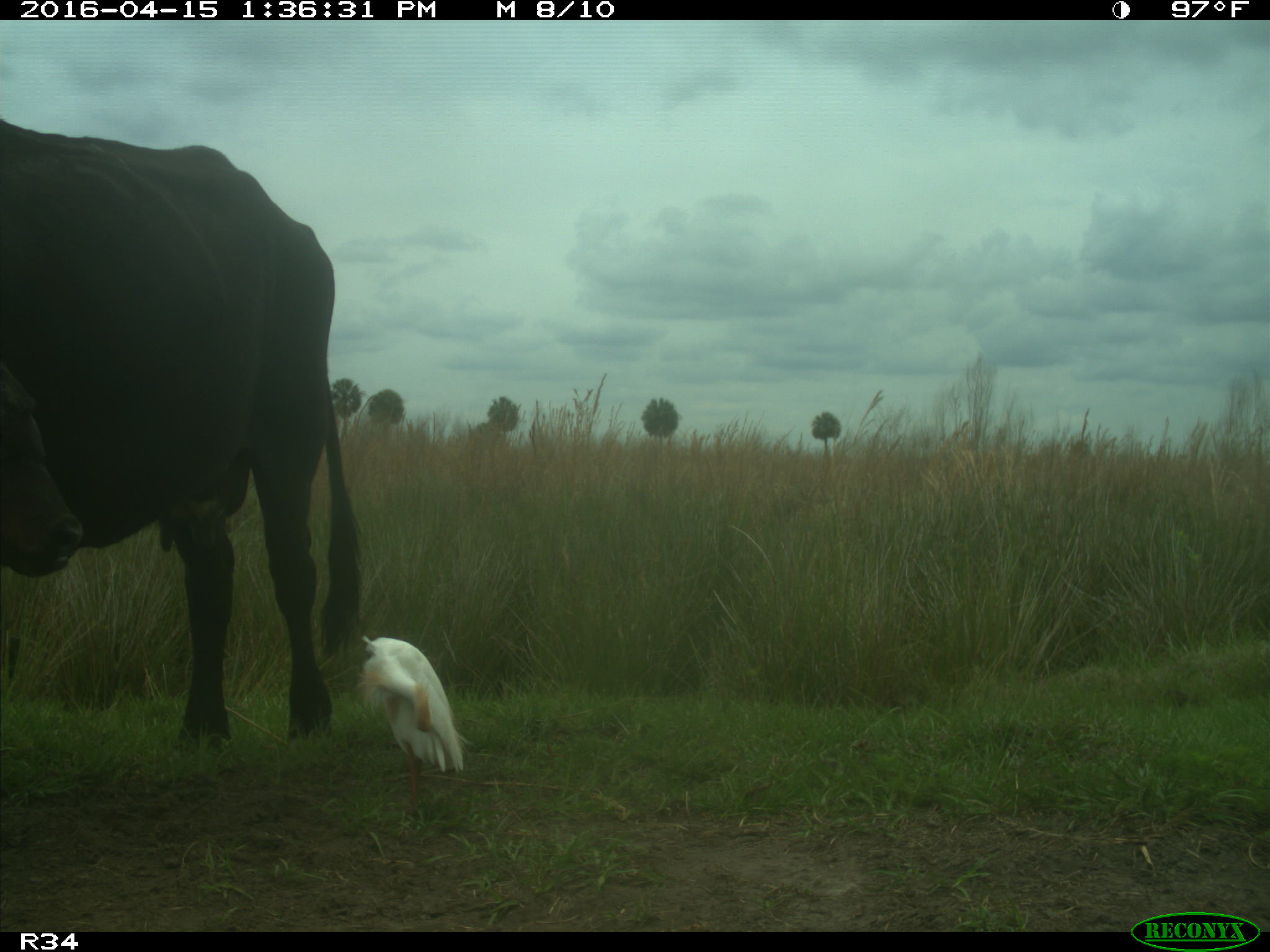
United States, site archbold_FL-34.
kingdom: Animalia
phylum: Chordata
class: Mammalia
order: Artiodactyla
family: Bovidae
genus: Bos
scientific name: Bos taurus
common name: domestic cow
Bos taurus (domestic cow).